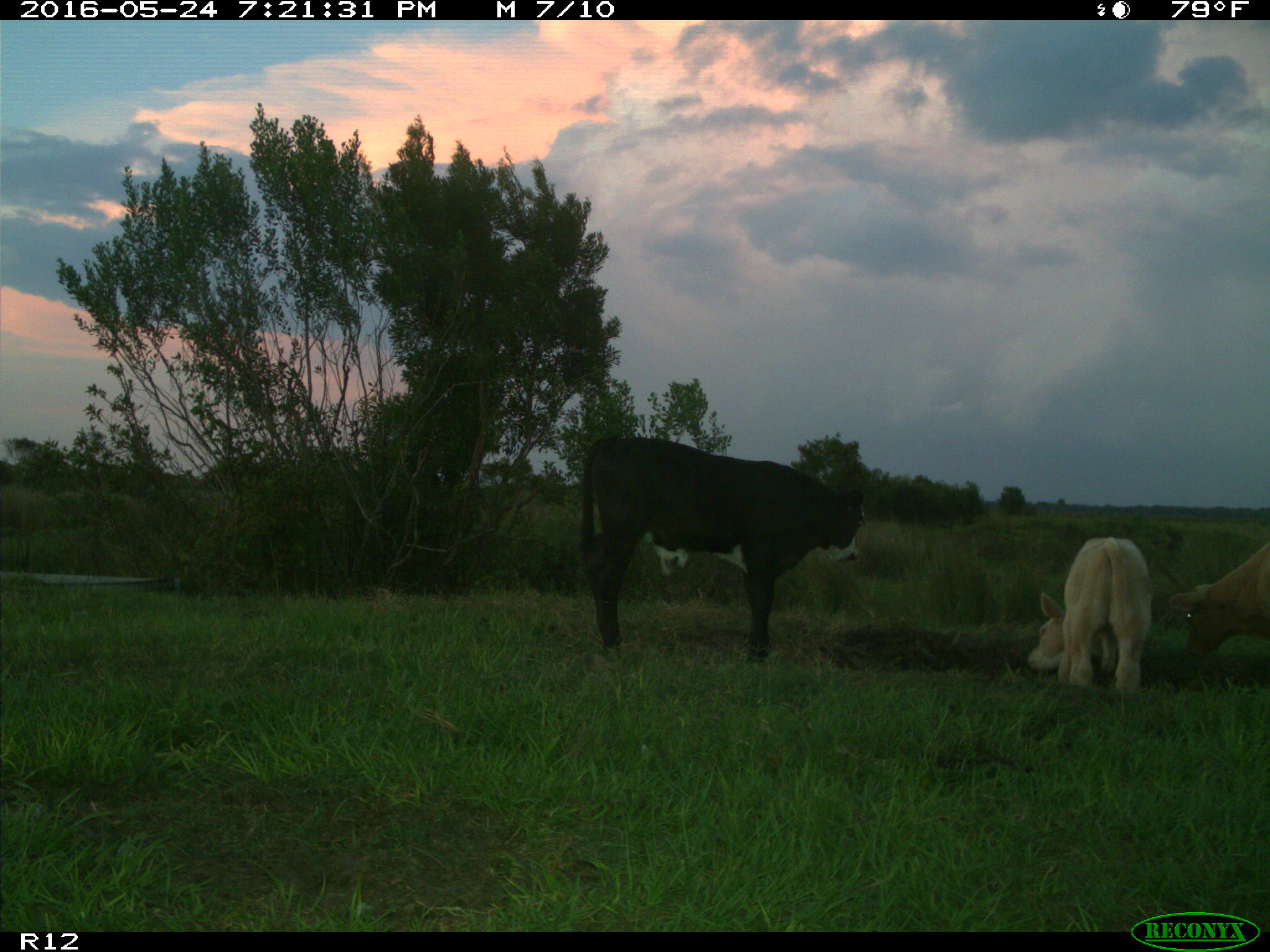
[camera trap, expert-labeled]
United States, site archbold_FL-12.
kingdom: Animalia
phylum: Chordata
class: Mammalia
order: Artiodactyla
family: Bovidae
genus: Bos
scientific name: Bos taurus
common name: domestic cow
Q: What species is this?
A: Bos taurus (domestic cow).